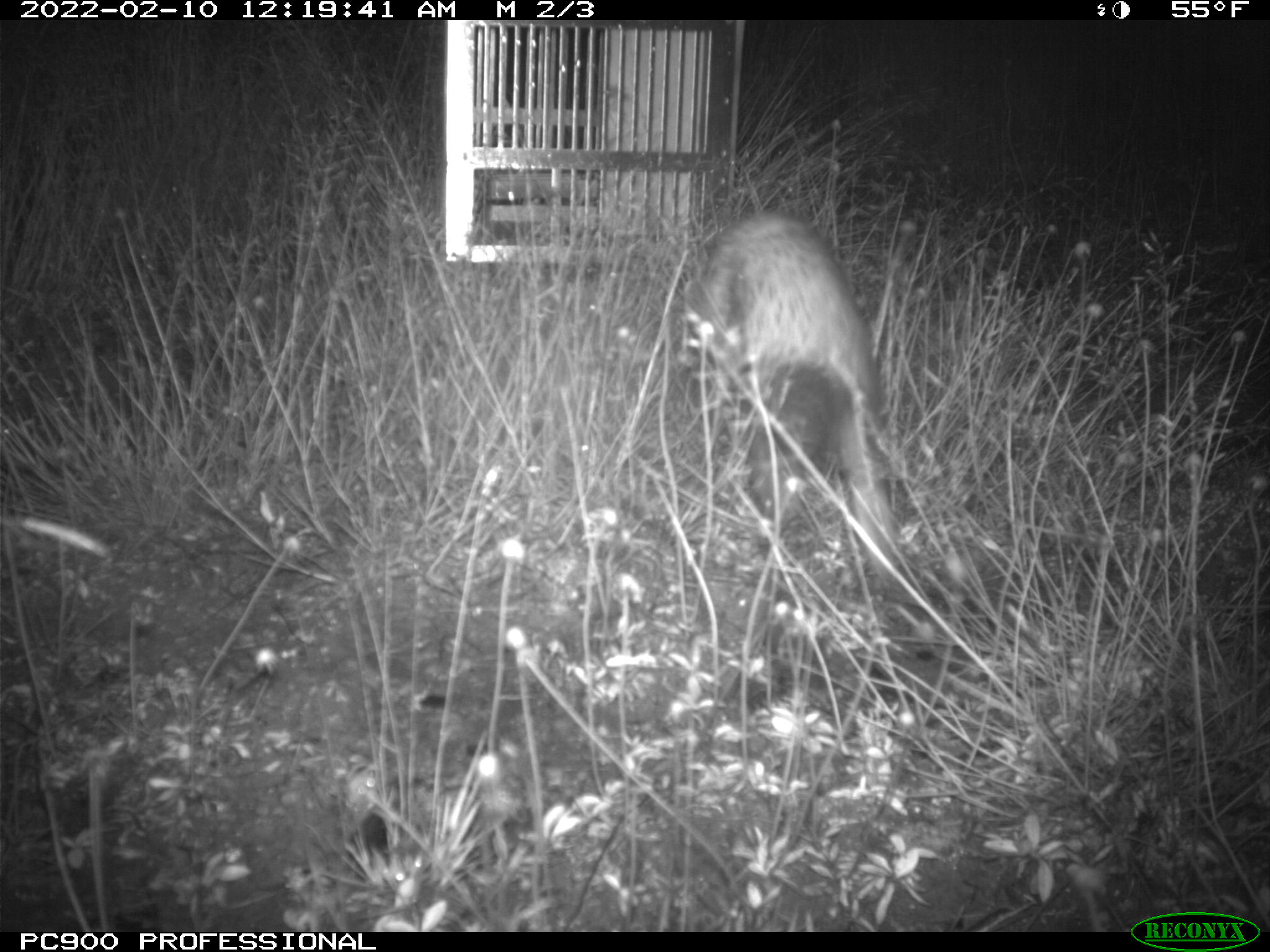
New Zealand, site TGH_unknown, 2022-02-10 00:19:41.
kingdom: Animalia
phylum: Chordata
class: Mammalia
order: Carnivora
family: Mustelidae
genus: Mustela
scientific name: Mustela furo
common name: ferret